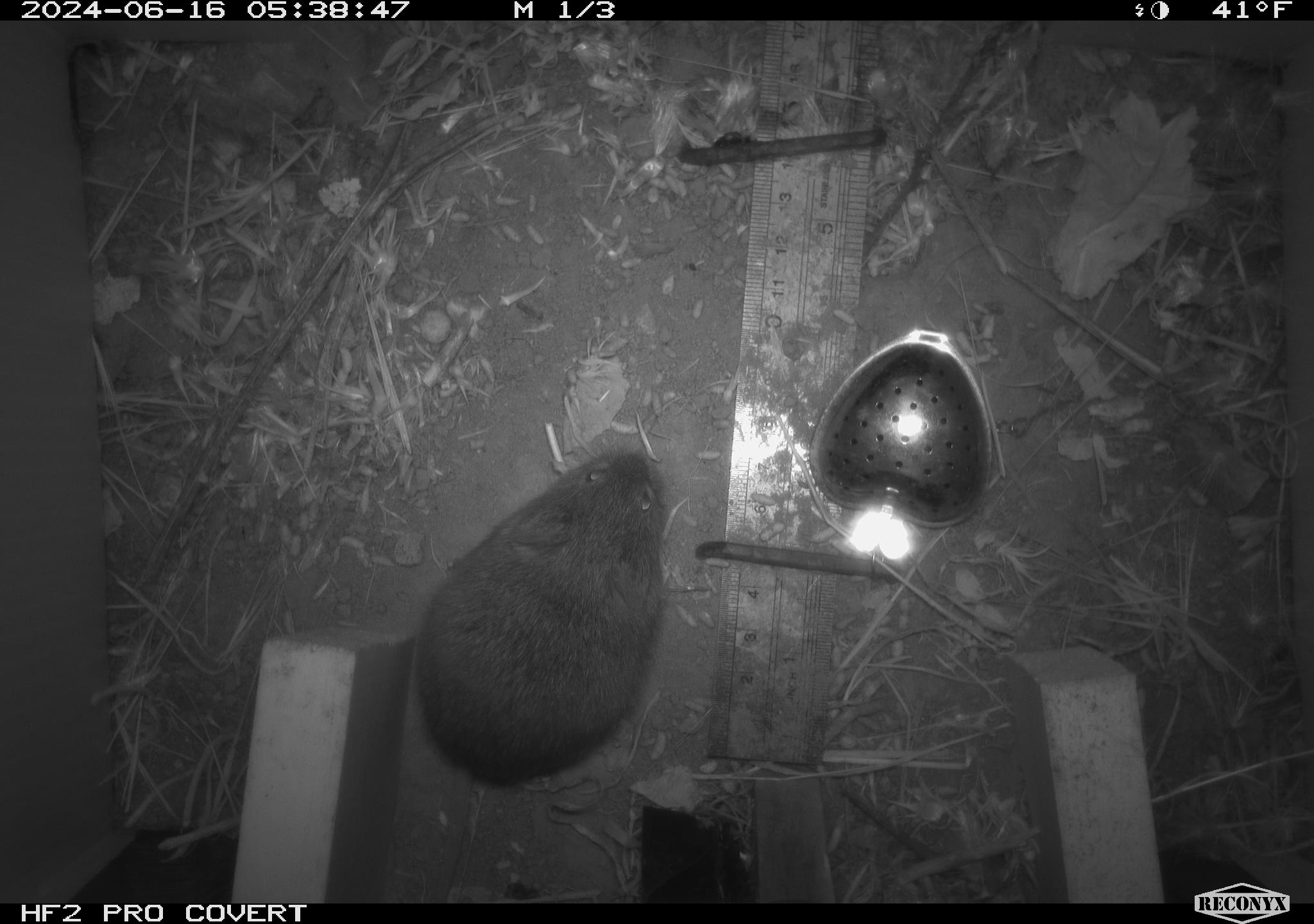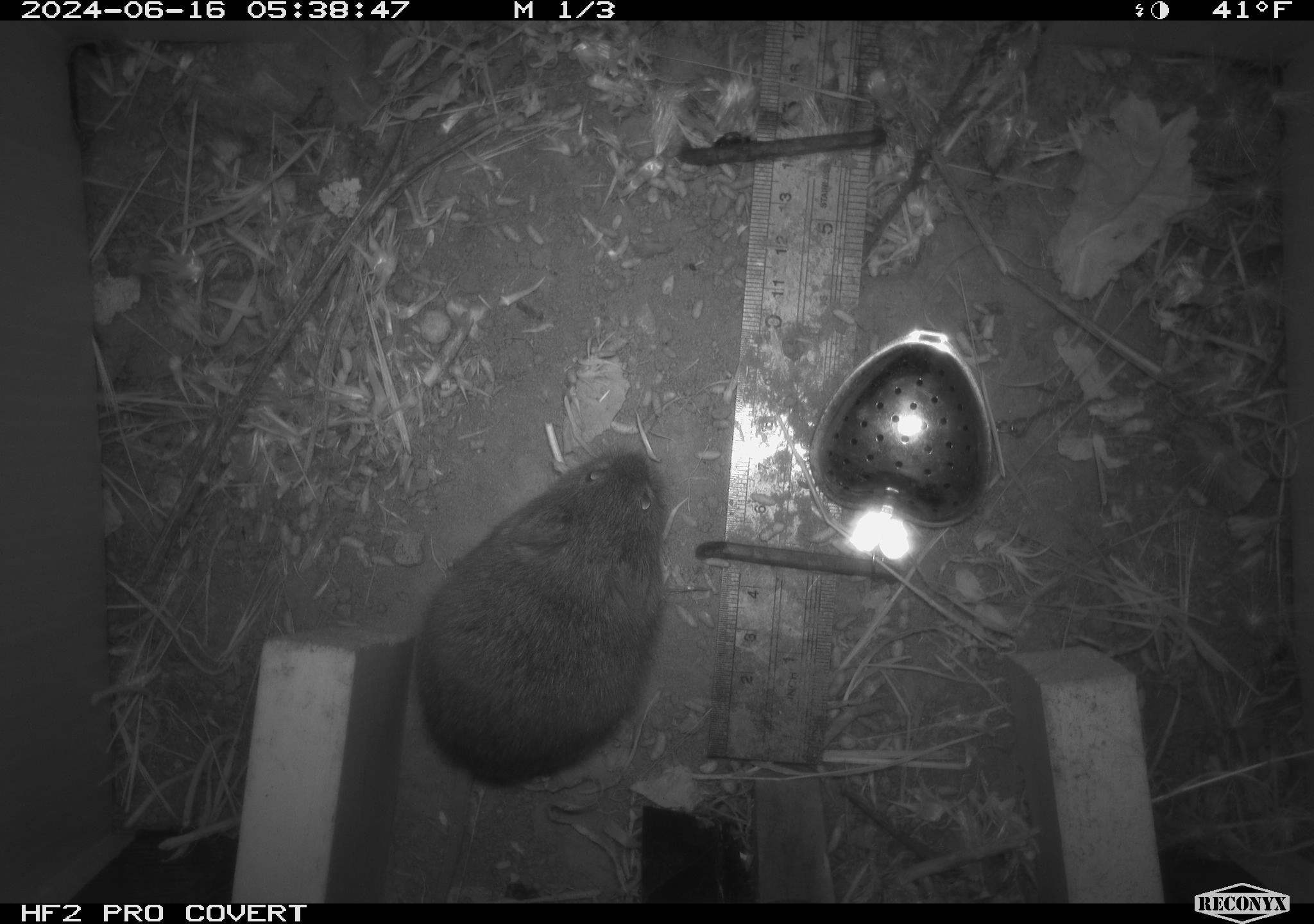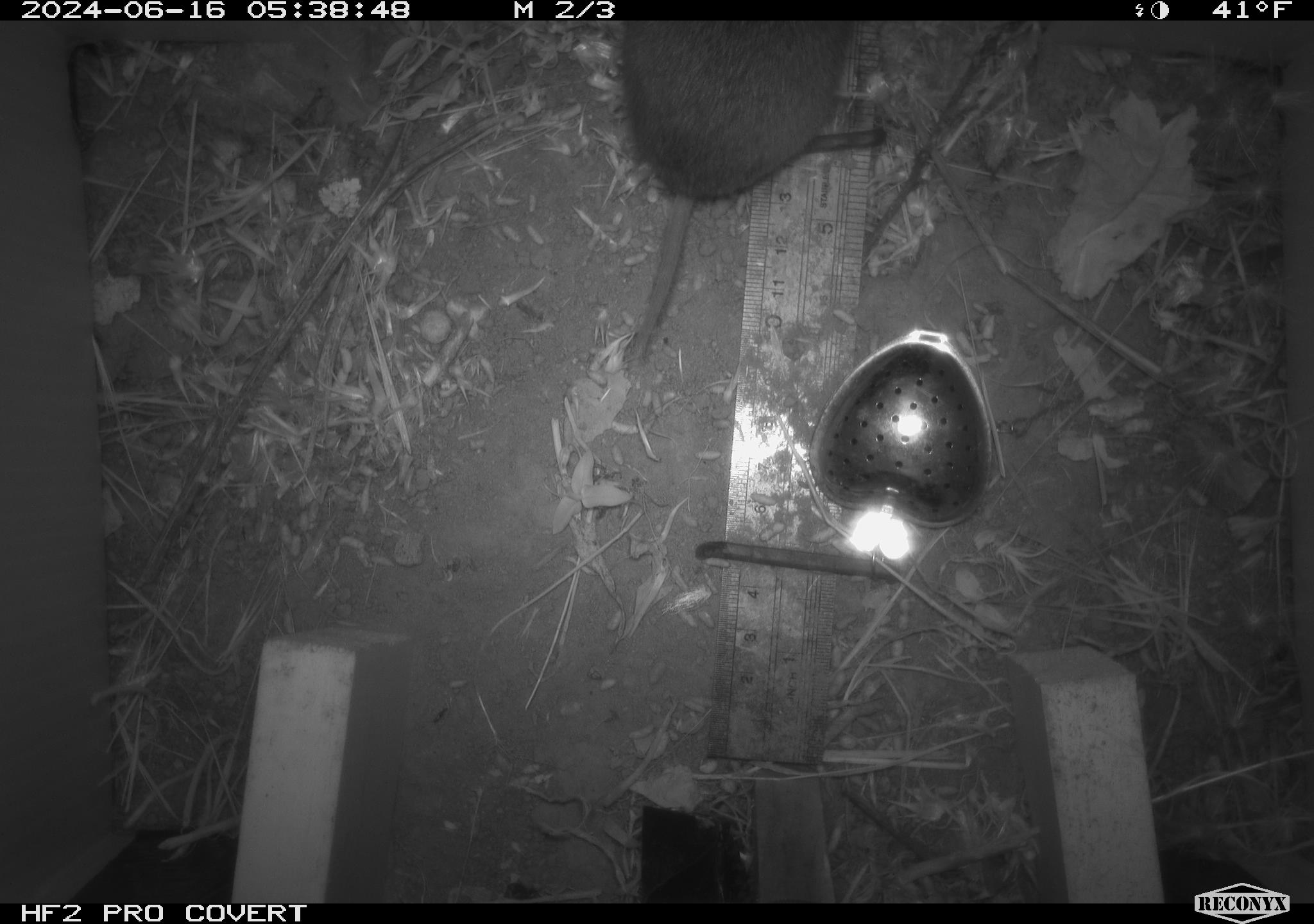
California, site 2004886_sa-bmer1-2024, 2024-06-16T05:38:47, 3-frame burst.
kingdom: Animalia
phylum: Chordata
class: Mammalia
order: Rodentia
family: Cricetidae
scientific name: Cricetidae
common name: hamsters, voles, lemmings, and allies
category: cricetidae family